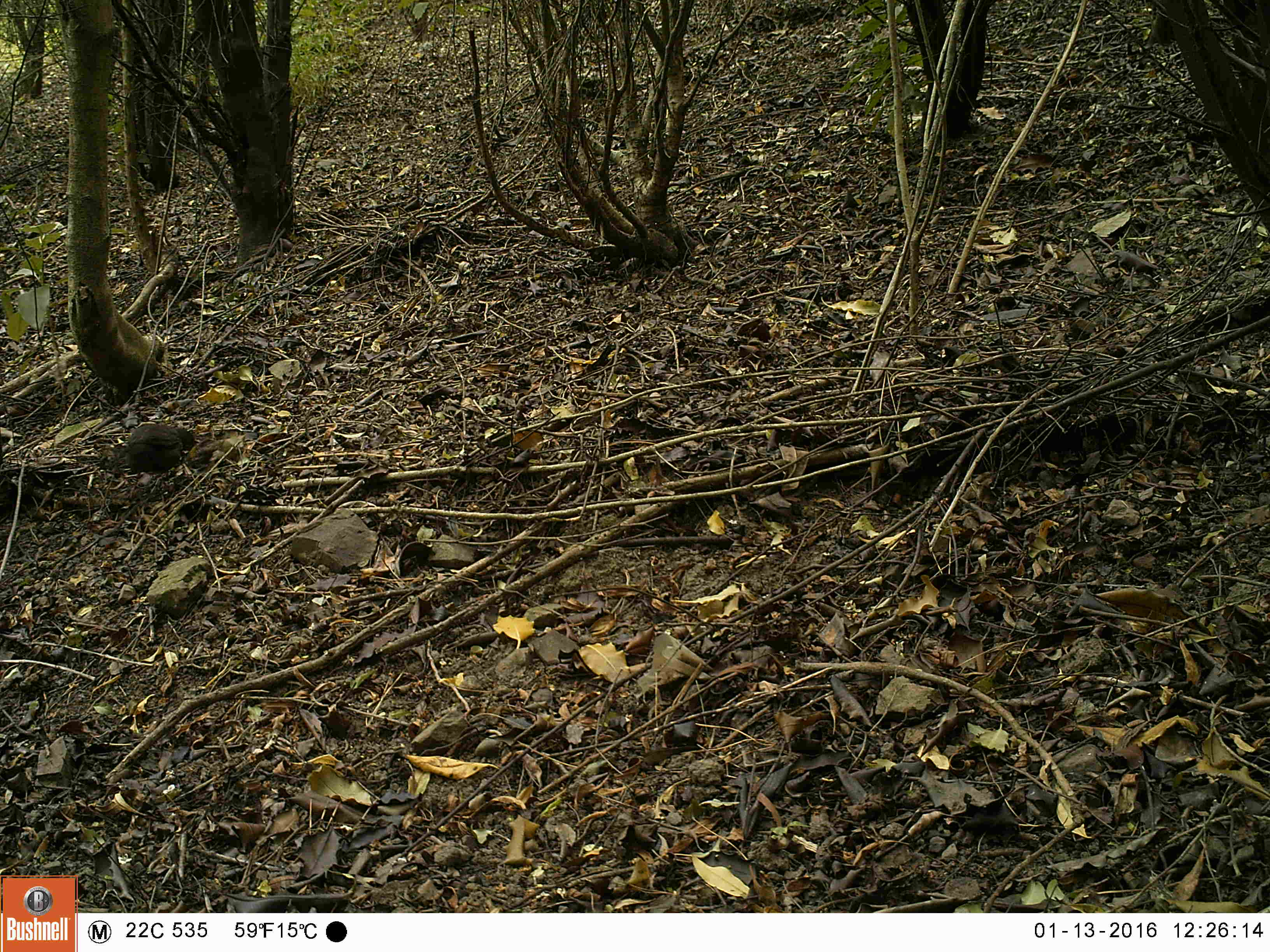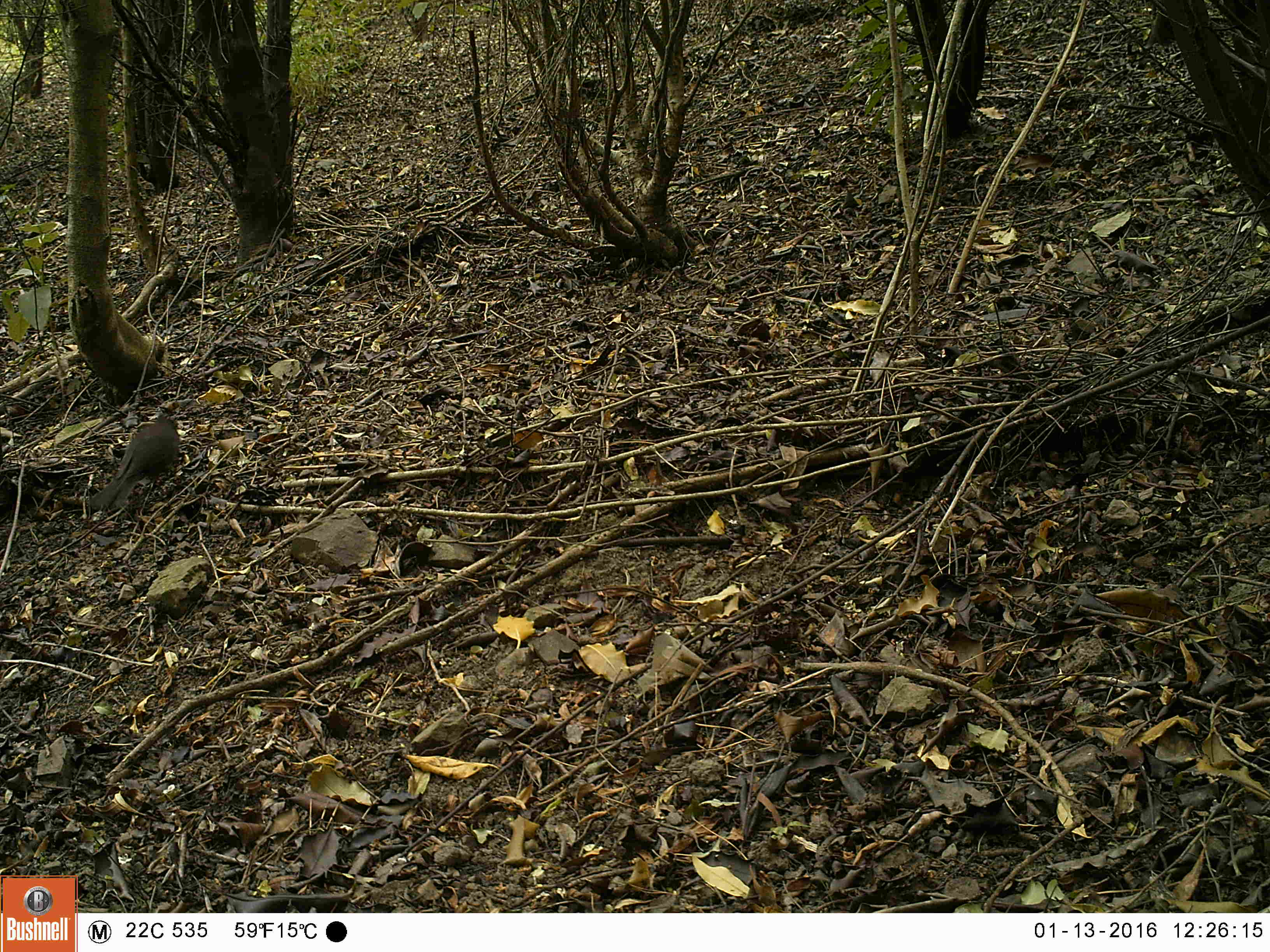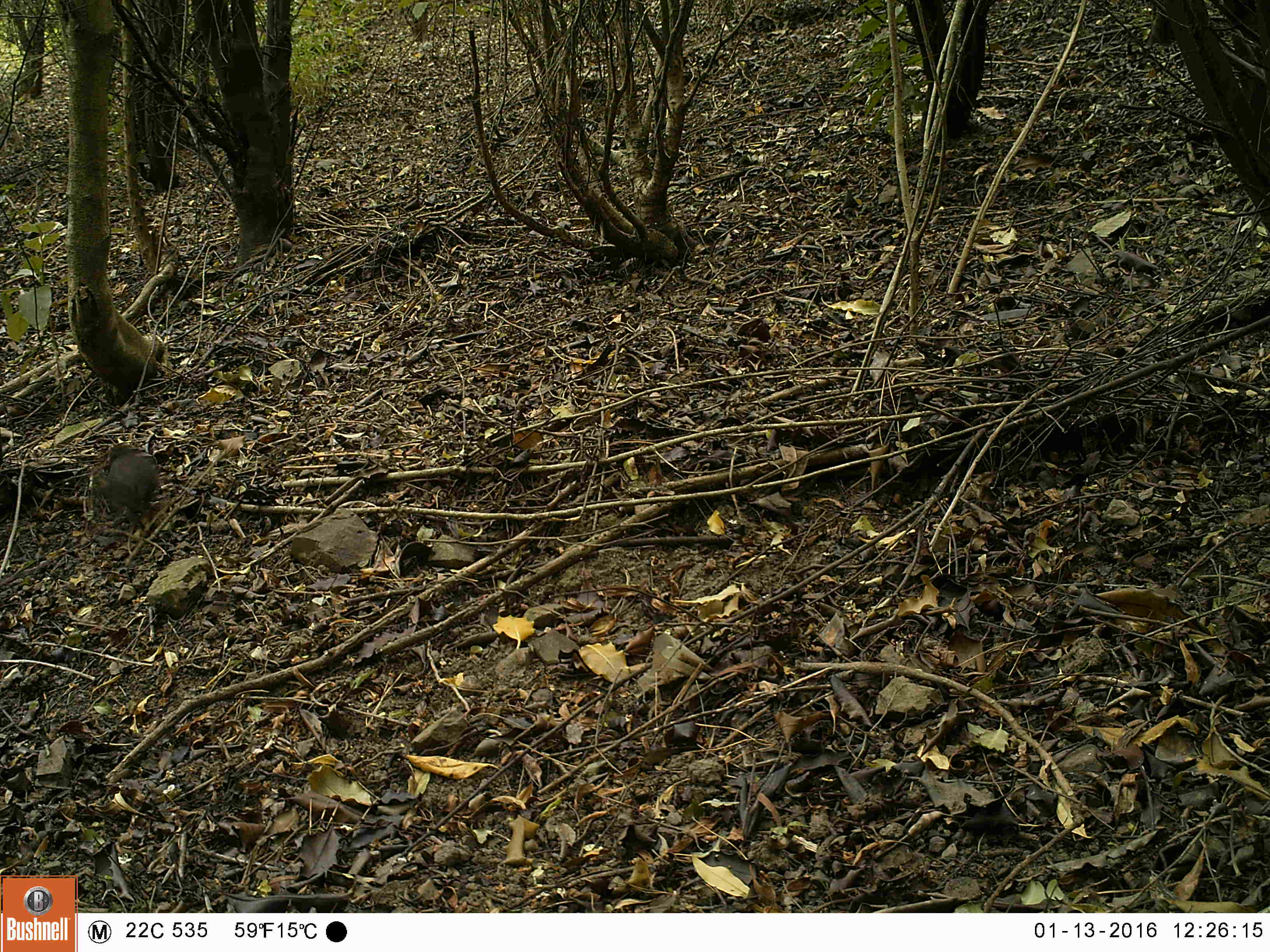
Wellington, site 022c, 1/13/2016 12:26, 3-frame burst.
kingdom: Animalia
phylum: Chordata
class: Aves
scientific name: Aves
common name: bird